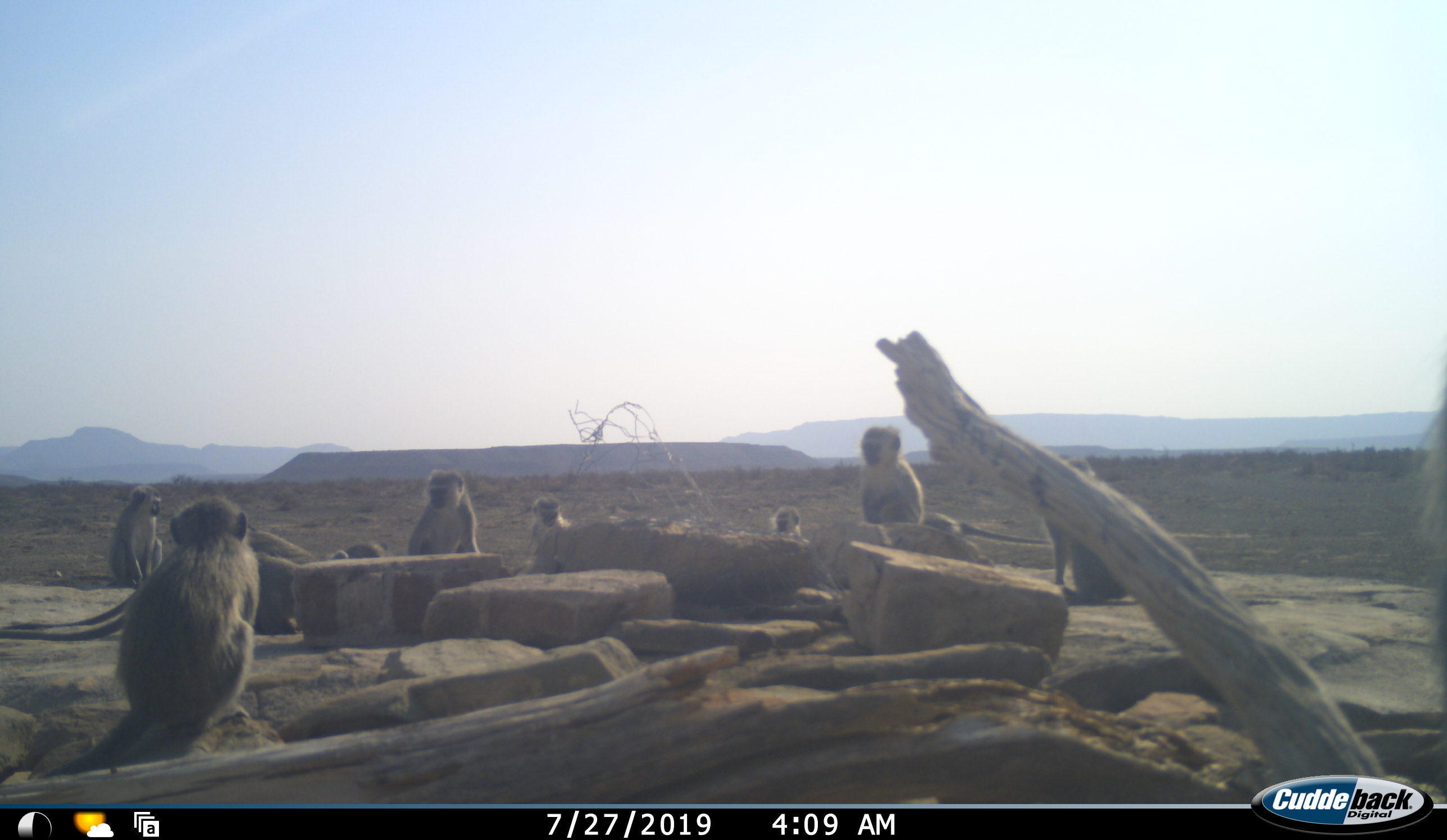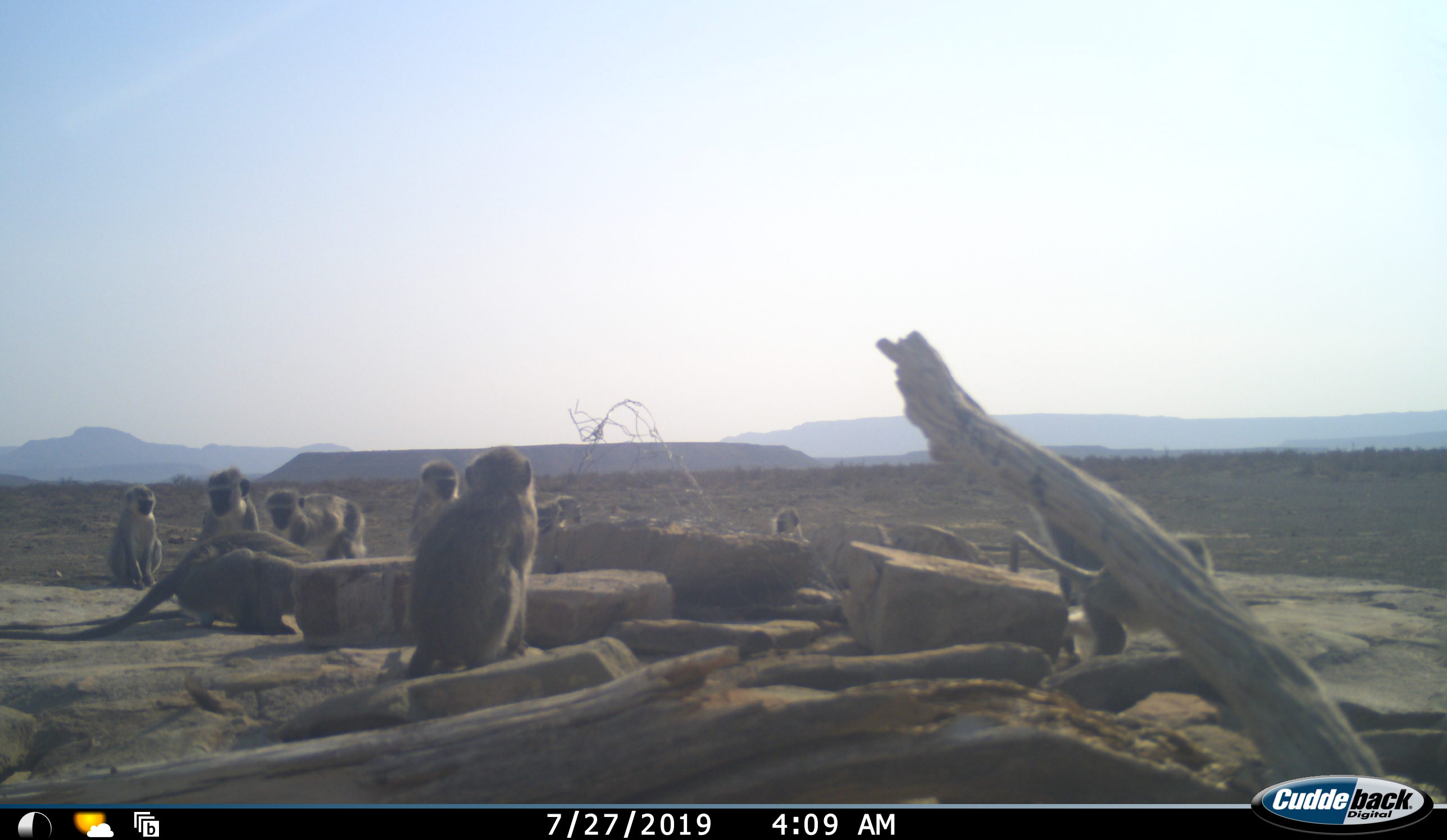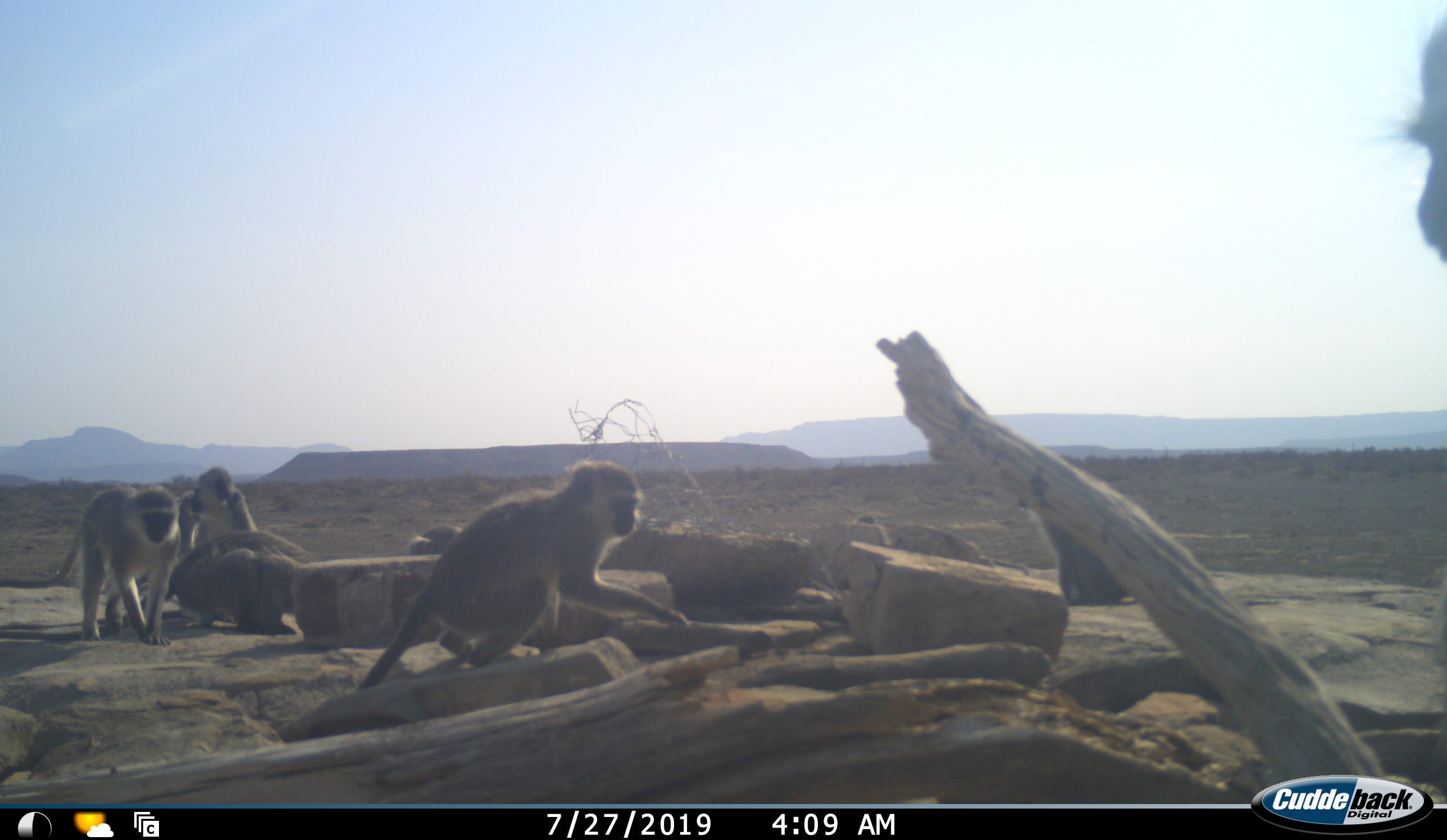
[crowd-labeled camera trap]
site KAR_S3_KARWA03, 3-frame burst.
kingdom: Animalia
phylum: Chordata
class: Mammalia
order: Primates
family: Cercopithecidae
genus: Chlorocebus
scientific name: Chlorocebus pygerythrus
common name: vervet monkey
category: monkeyvervet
Monkeyvervet (vervet monkey) (Chlorocebus pygerythrus), count 11-50. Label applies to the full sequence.